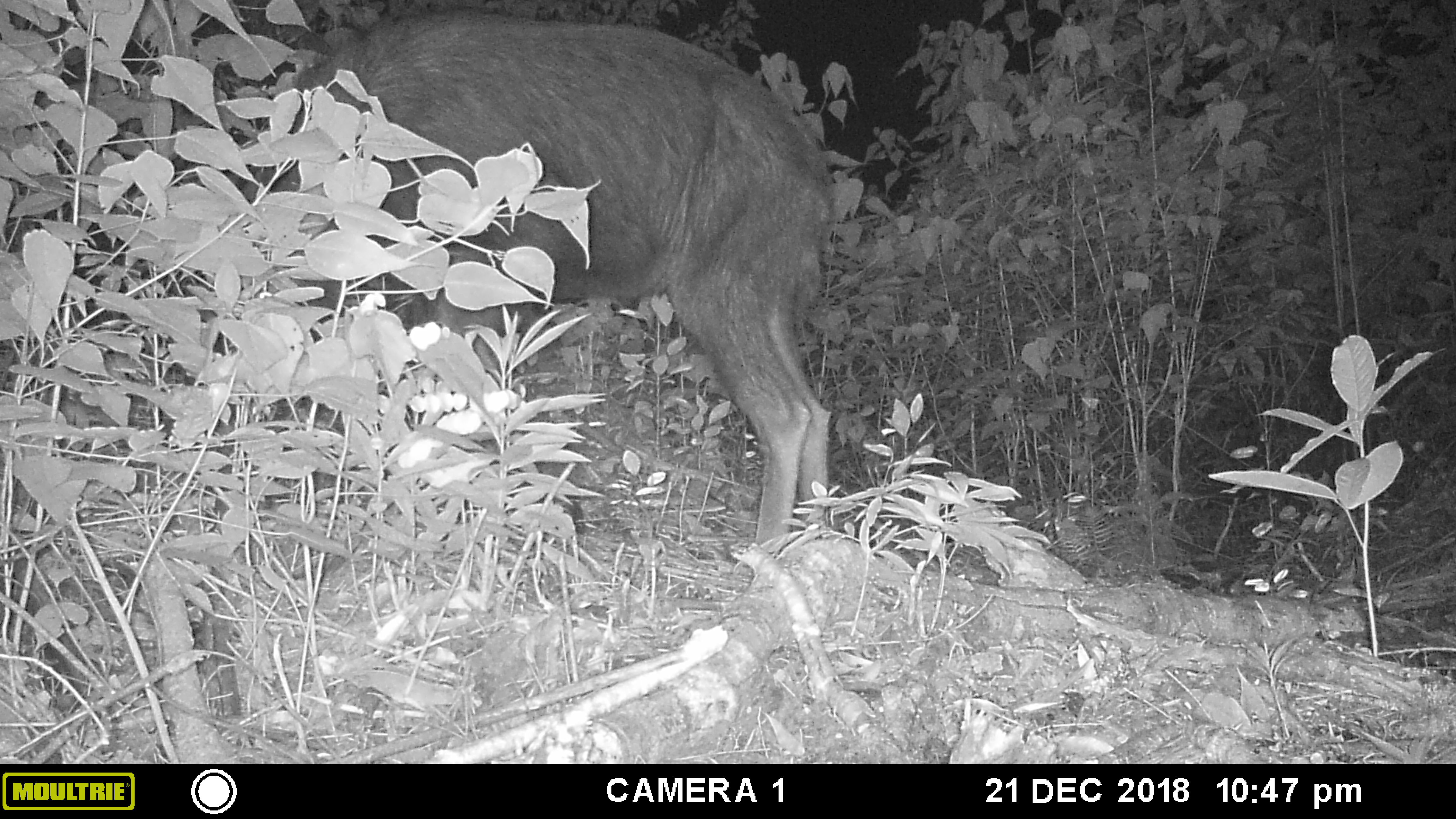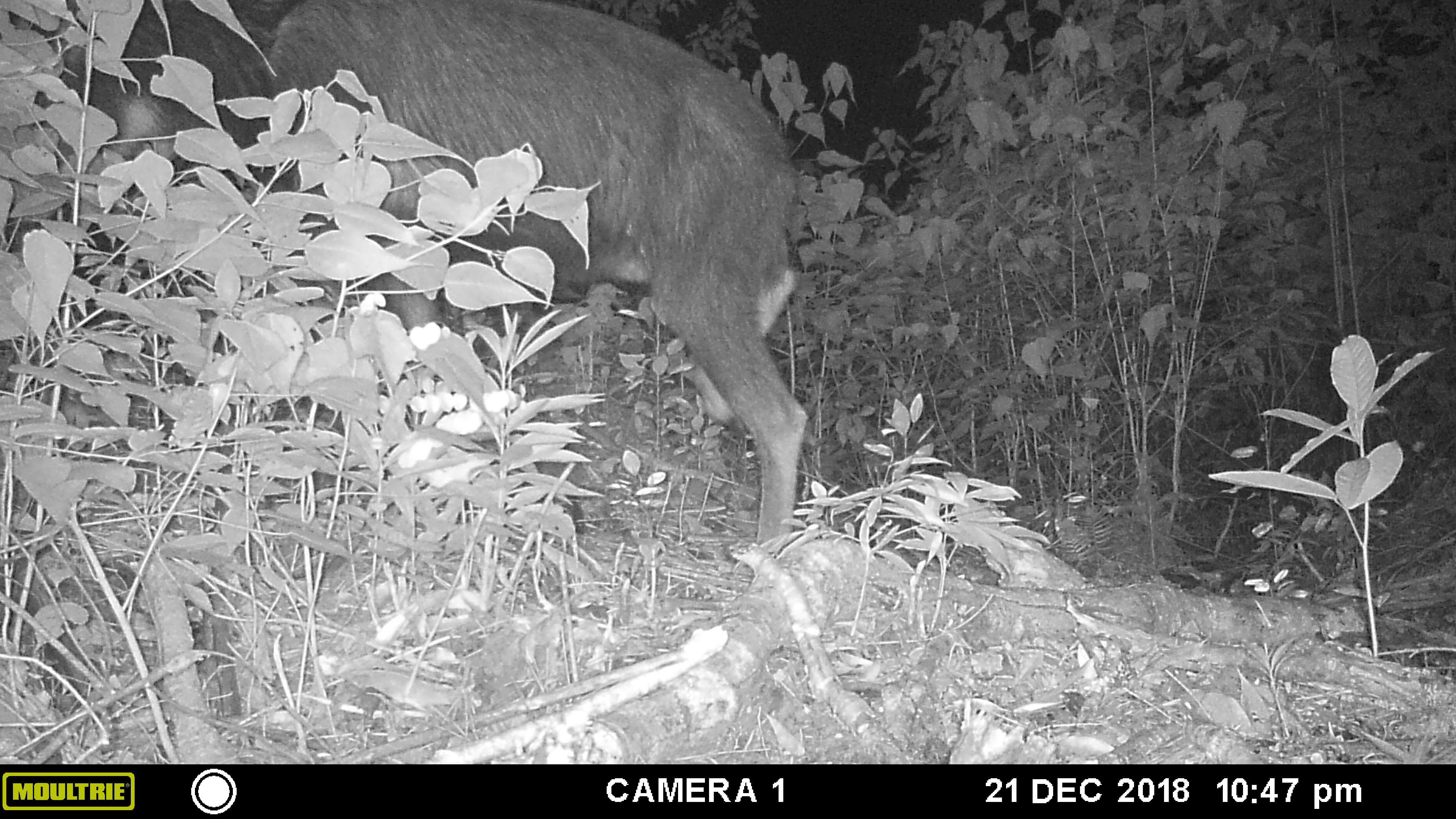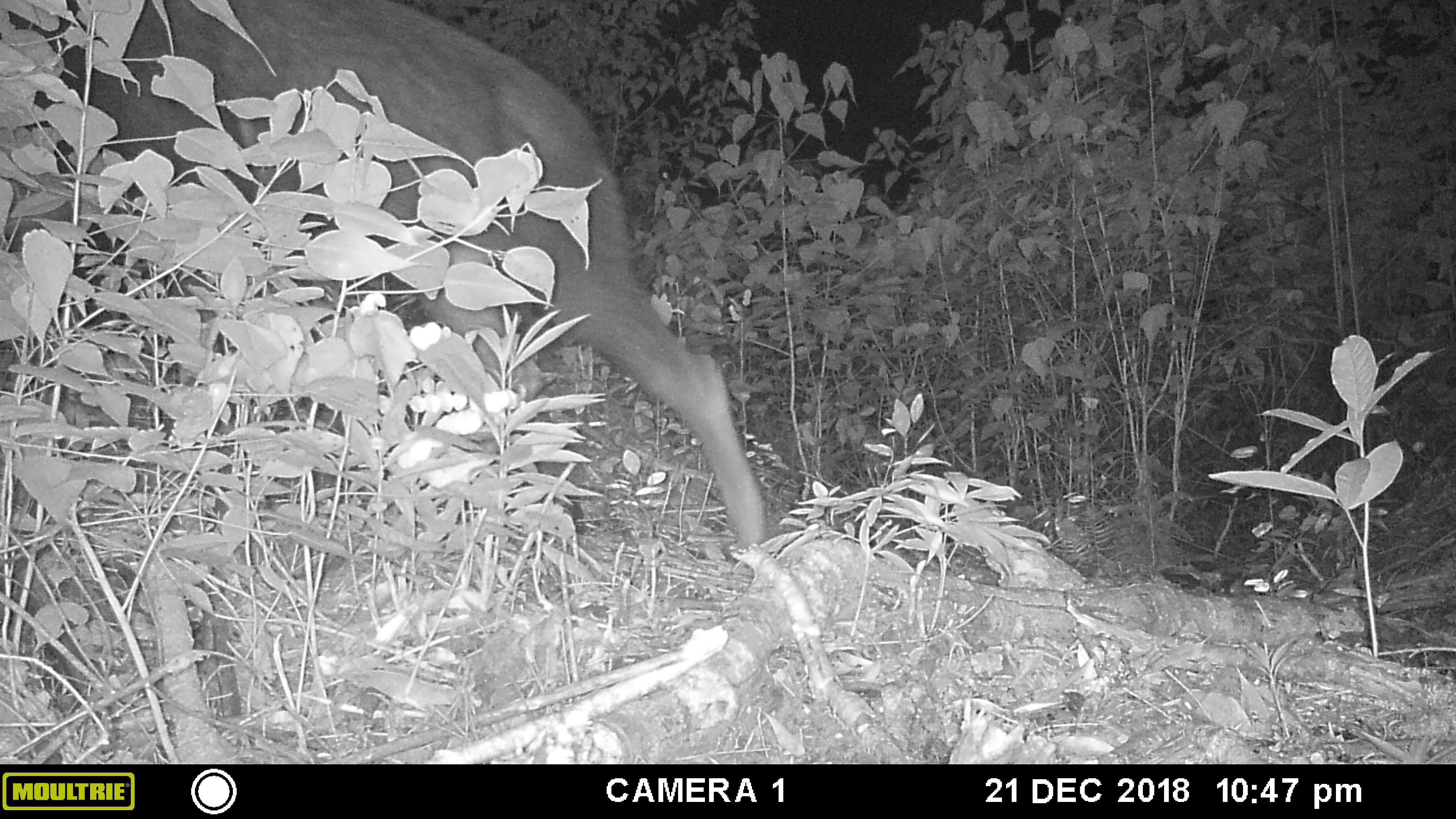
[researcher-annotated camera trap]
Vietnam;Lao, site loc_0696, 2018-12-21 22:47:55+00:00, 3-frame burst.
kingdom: Animalia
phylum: Chordata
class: Mammalia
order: Artiodactyla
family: Bovidae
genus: Capricornis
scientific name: Capricornis sumatraensis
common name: chinese serow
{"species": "chinese serow (Capricornis sumatraensis)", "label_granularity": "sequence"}